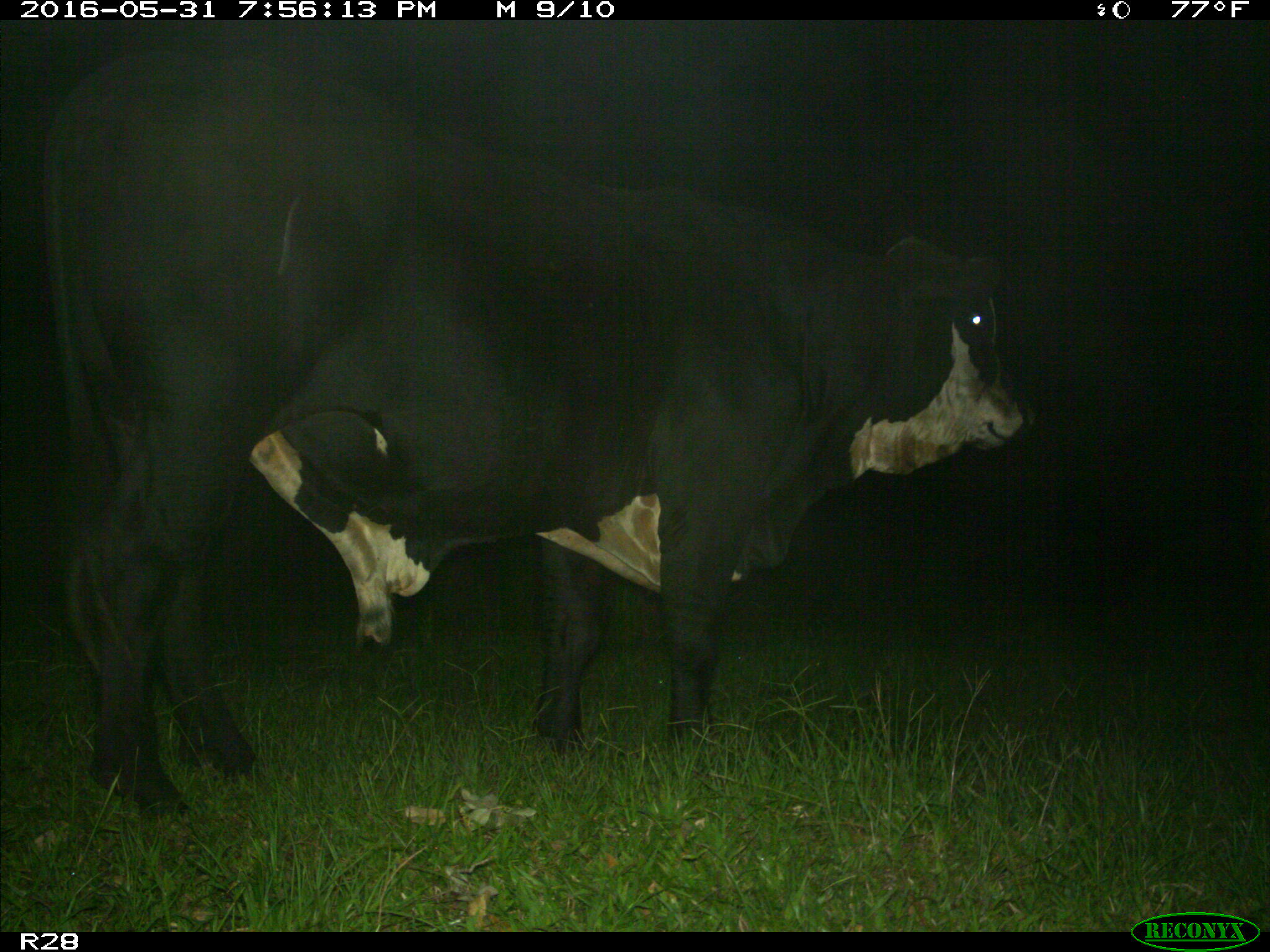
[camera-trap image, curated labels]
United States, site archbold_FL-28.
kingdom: Animalia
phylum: Chordata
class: Mammalia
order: Artiodactyla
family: Bovidae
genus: Bos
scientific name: Bos taurus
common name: domestic cow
Bos taurus (domestic cow).